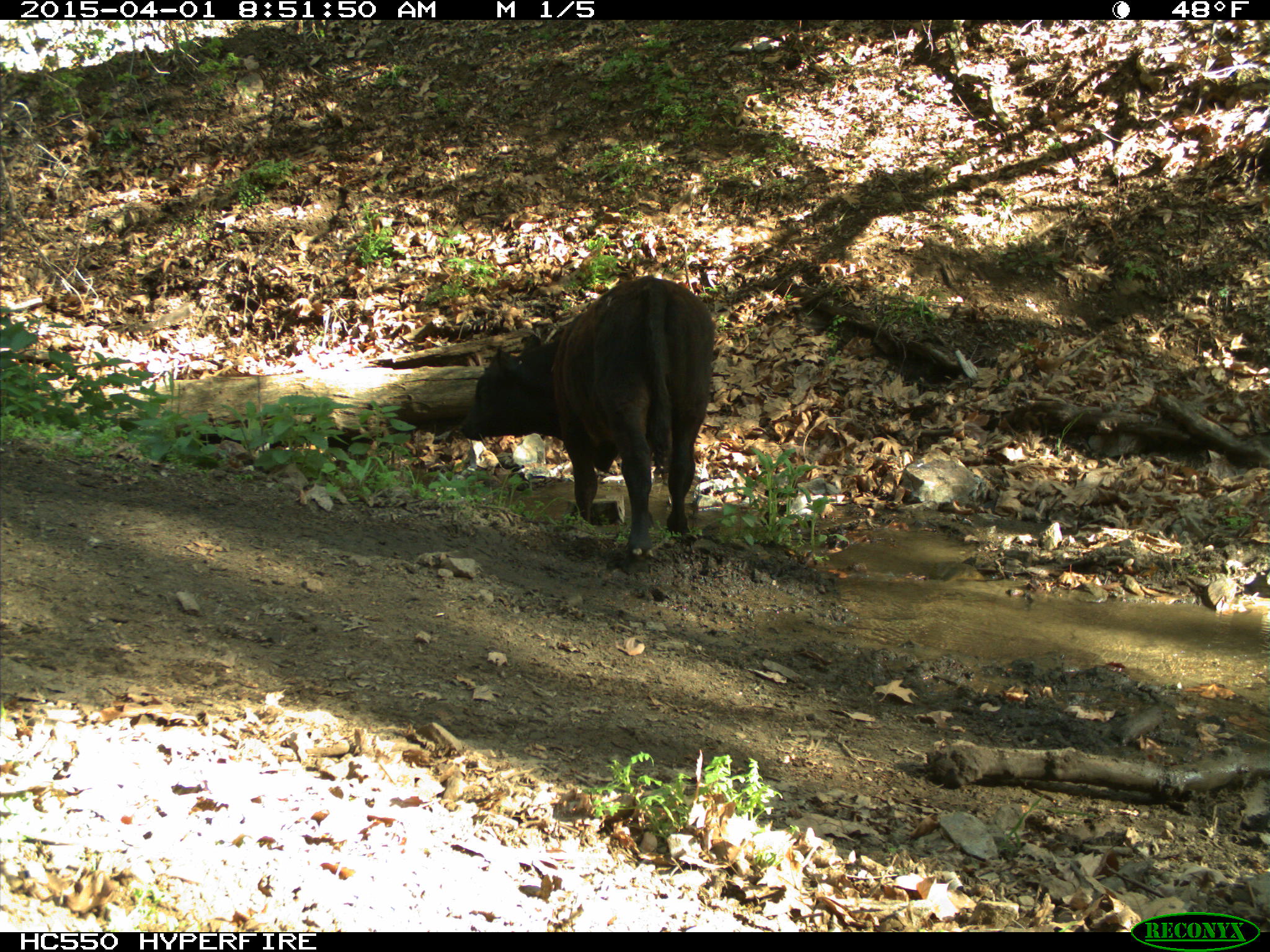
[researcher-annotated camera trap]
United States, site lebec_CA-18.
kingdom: Animalia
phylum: Chordata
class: Mammalia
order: Artiodactyla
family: Bovidae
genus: Bos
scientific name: Bos taurus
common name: domestic cow